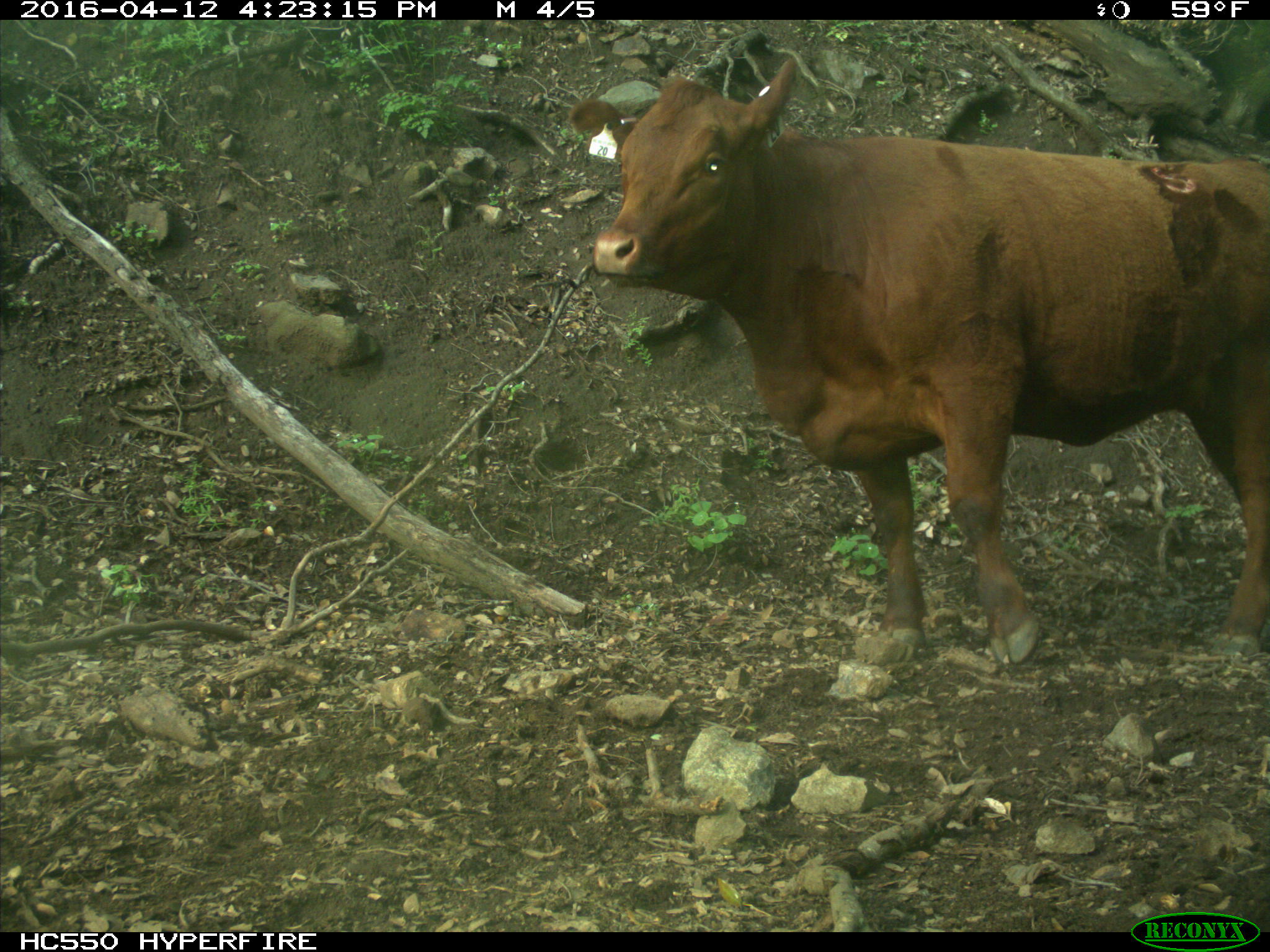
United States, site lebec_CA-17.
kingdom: Animalia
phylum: Chordata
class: Mammalia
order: Artiodactyla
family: Bovidae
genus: Bos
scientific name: Bos taurus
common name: domestic cow